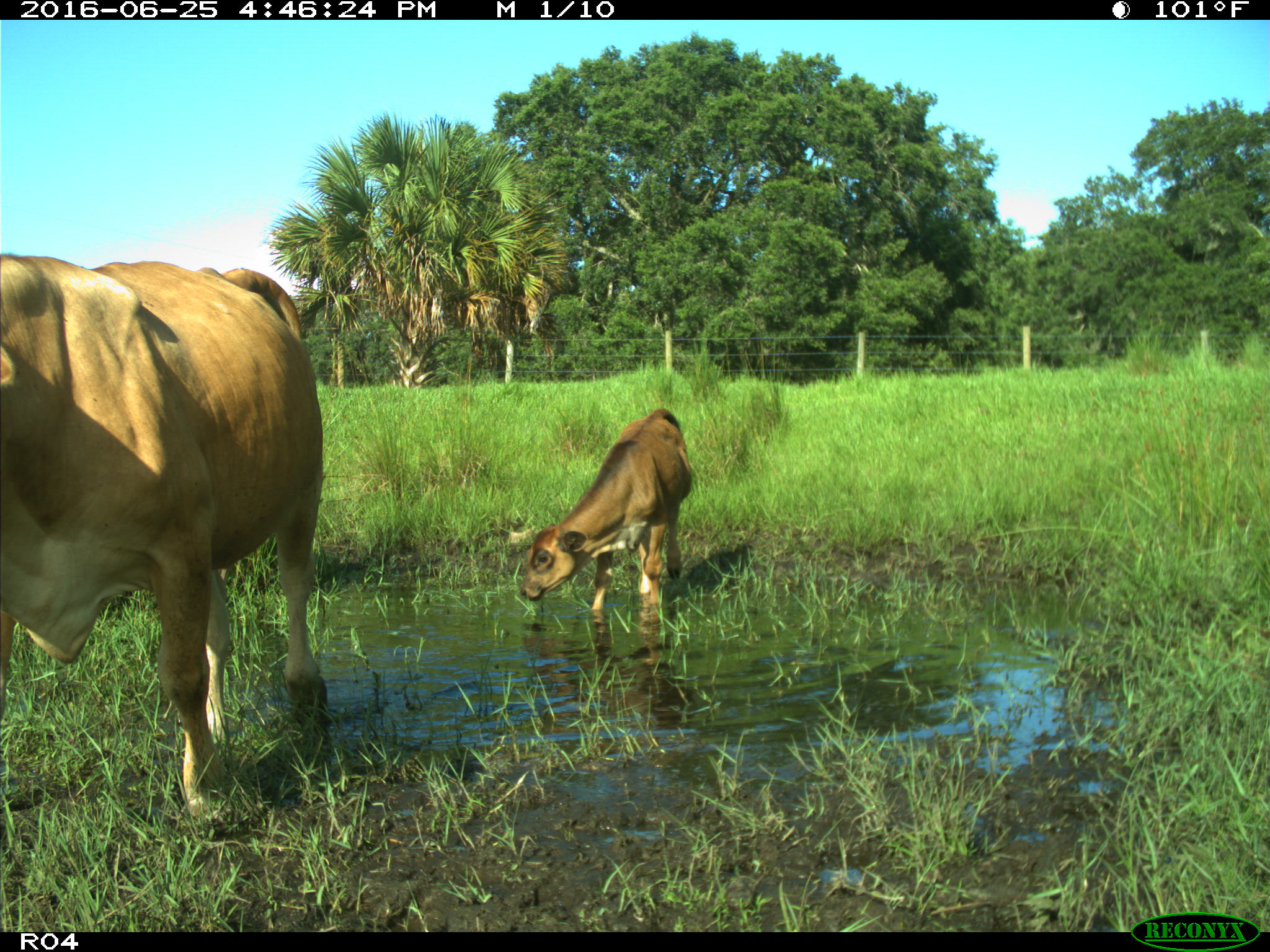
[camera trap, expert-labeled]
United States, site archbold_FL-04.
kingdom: Animalia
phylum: Chordata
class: Mammalia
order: Artiodactyla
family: Bovidae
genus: Bos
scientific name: Bos taurus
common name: domestic cow